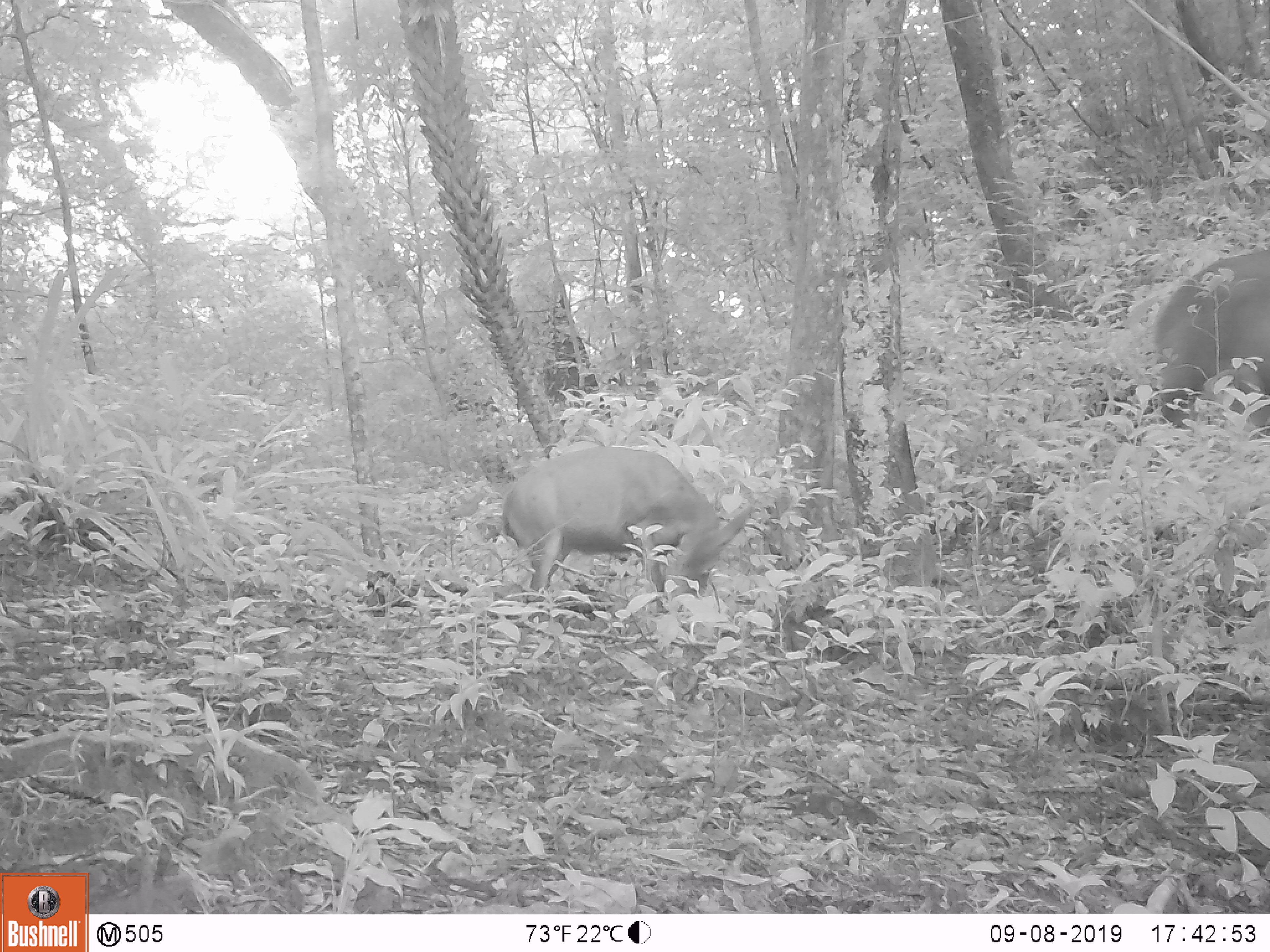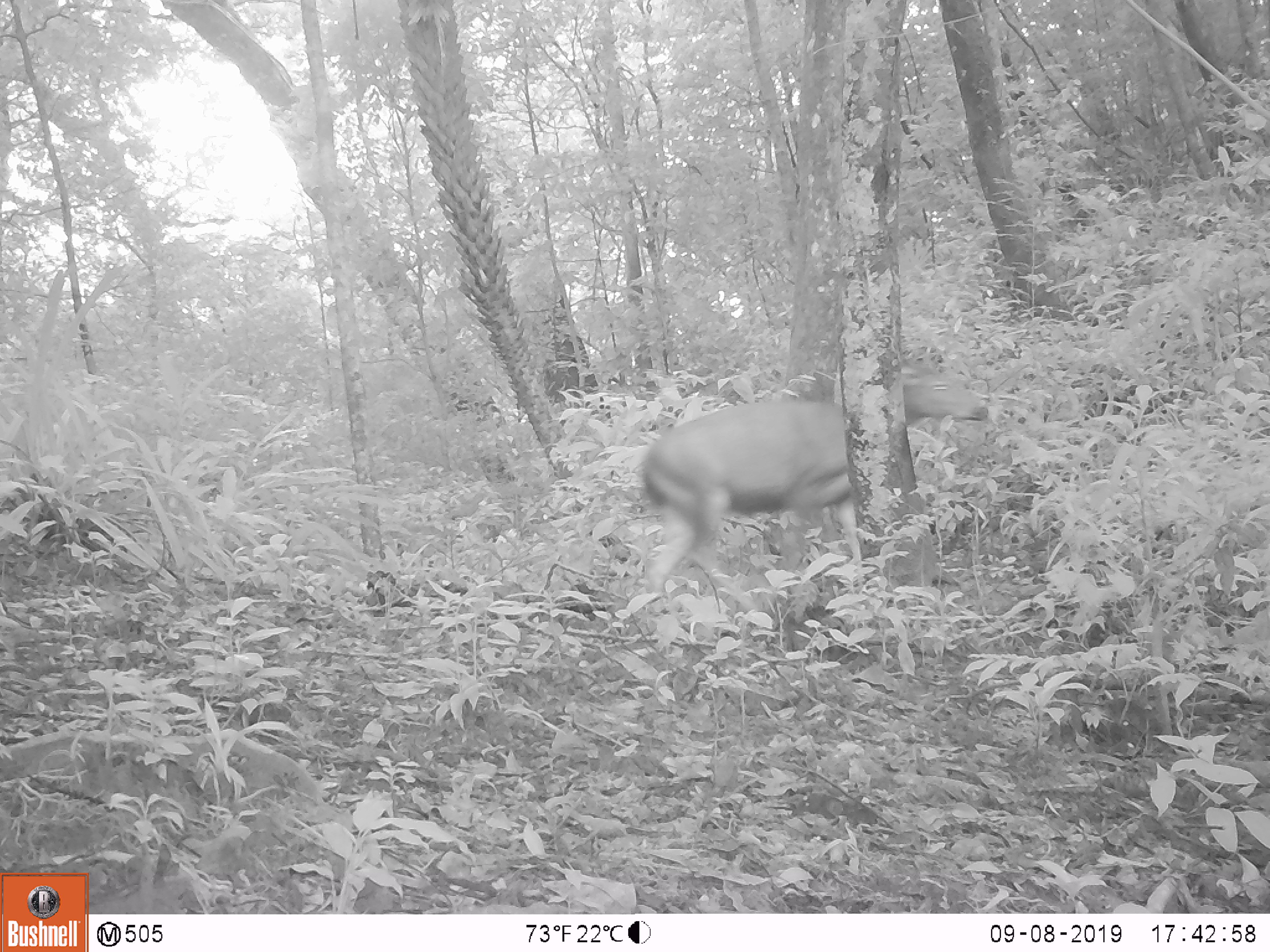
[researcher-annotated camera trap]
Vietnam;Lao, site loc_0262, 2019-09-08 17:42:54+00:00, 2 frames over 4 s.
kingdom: Animalia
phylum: Chordata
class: Mammalia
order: Artiodactyla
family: Cervidae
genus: Rusa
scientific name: Rusa unicolor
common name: sambar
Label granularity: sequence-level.